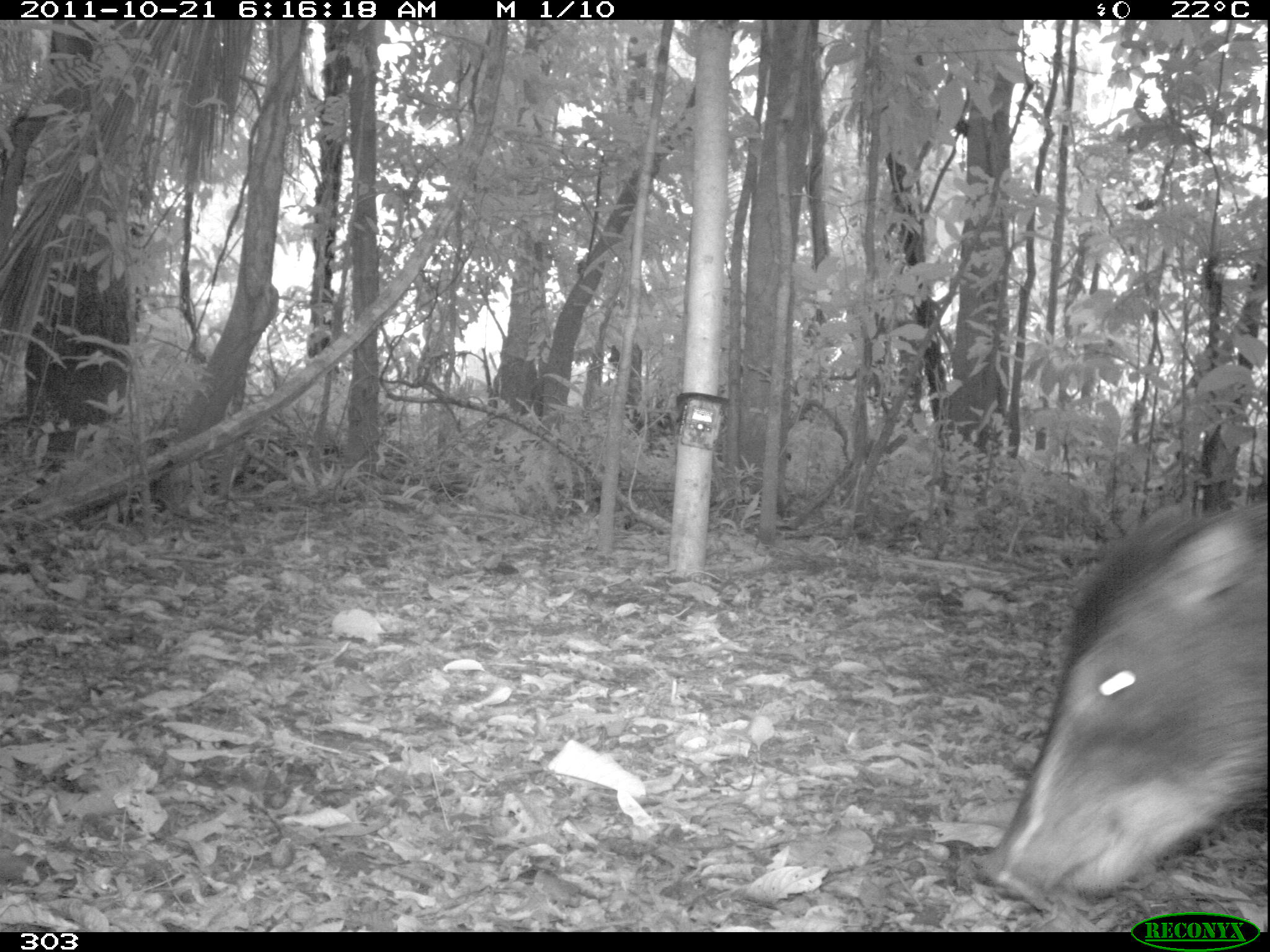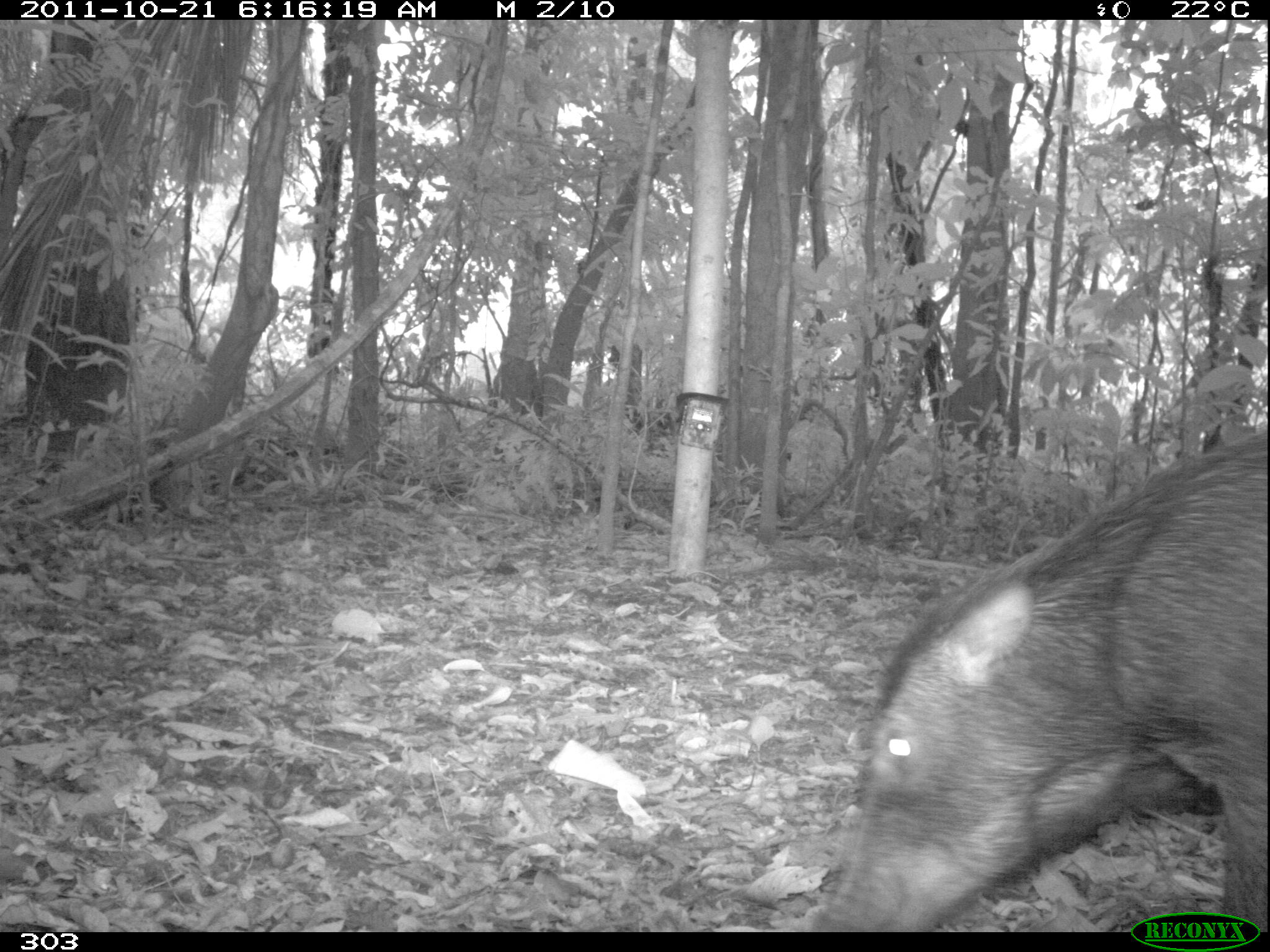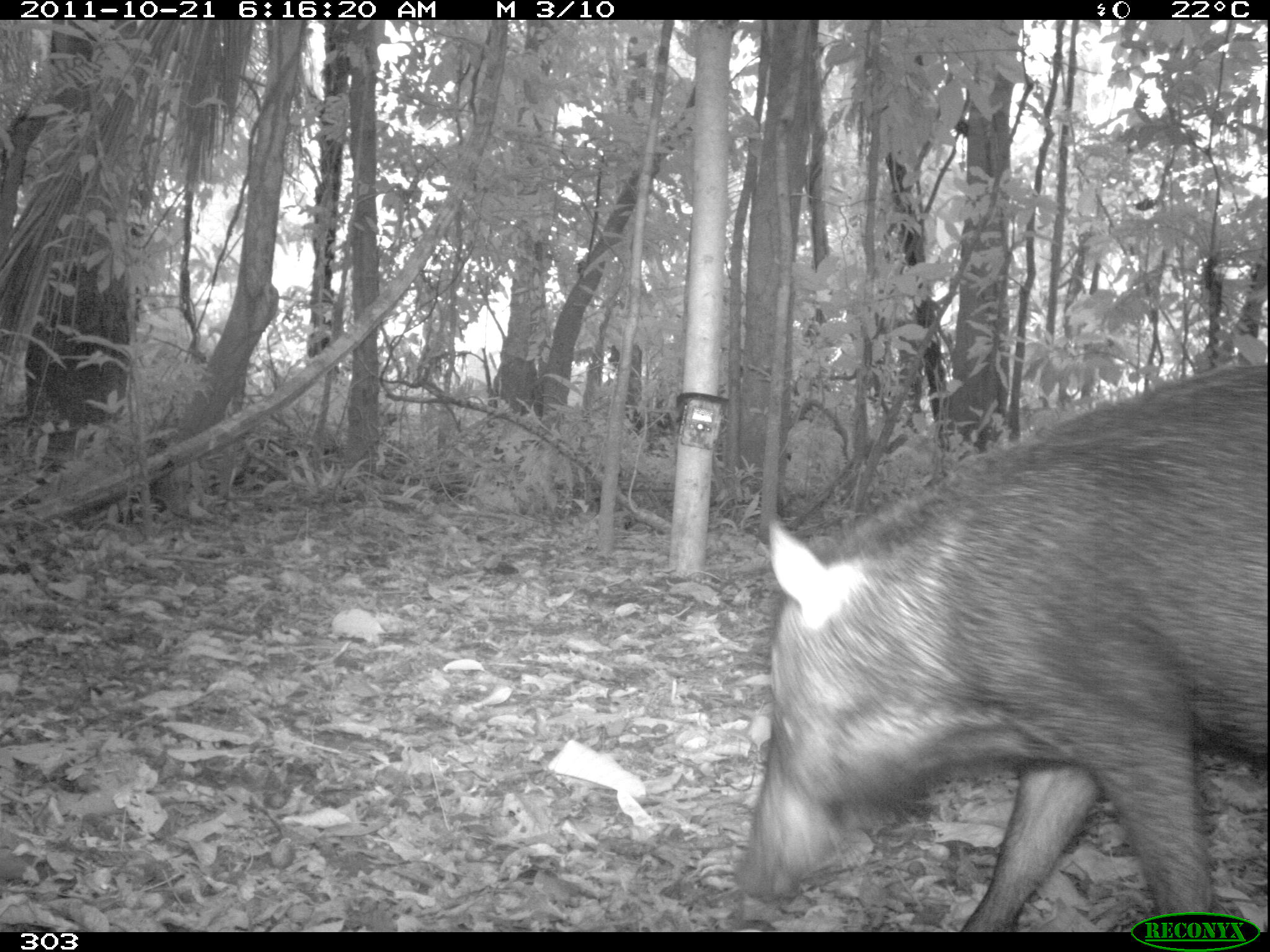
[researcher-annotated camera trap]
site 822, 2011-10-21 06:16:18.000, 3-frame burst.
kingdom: Animalia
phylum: Chordata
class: Mammalia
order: Artiodactyla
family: Tayassuidae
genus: Tayassu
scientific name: Tayassu pecari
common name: white-lipped peccary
Tayassu pecari (white-lipped peccary).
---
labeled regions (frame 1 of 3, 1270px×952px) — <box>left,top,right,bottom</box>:
tayassu pecari: <box>977,493,1267,915</box>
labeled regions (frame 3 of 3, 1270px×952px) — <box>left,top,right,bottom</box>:
tayassu pecari: <box>732,358,1268,932</box>